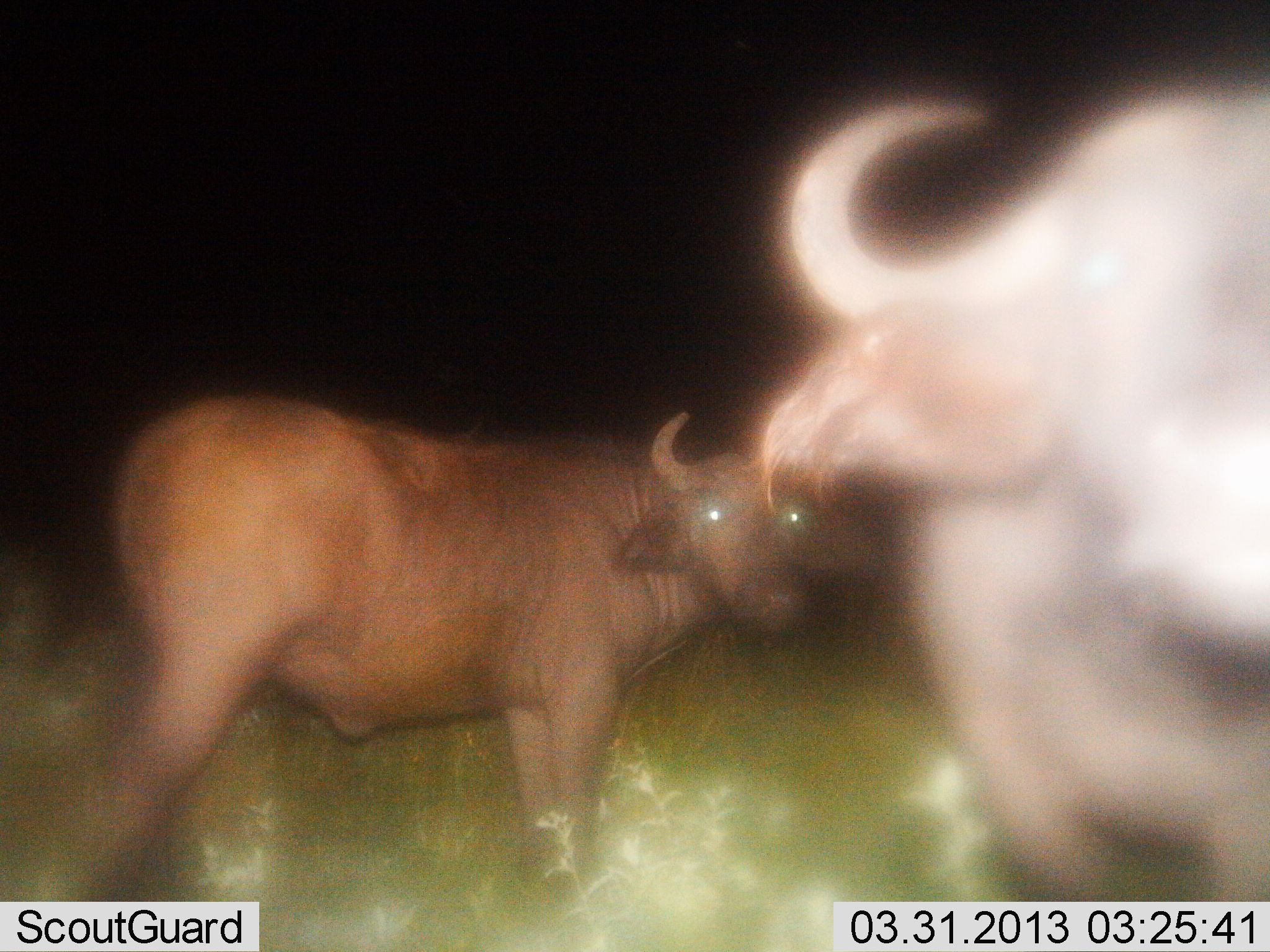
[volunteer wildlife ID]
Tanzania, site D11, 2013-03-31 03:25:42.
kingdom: Animalia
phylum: Chordata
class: Mammalia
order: Artiodactyla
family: Bovidae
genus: Syncerus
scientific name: Syncerus caffer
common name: cape buffalo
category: buffalo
Buffalo (cape buffalo) (Syncerus caffer), count 2. Behavior (volunteer vote fractions): standing 96%, resting 0%, moving 0%, interacting 4%. Young present (vote fraction): 8%. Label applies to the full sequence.